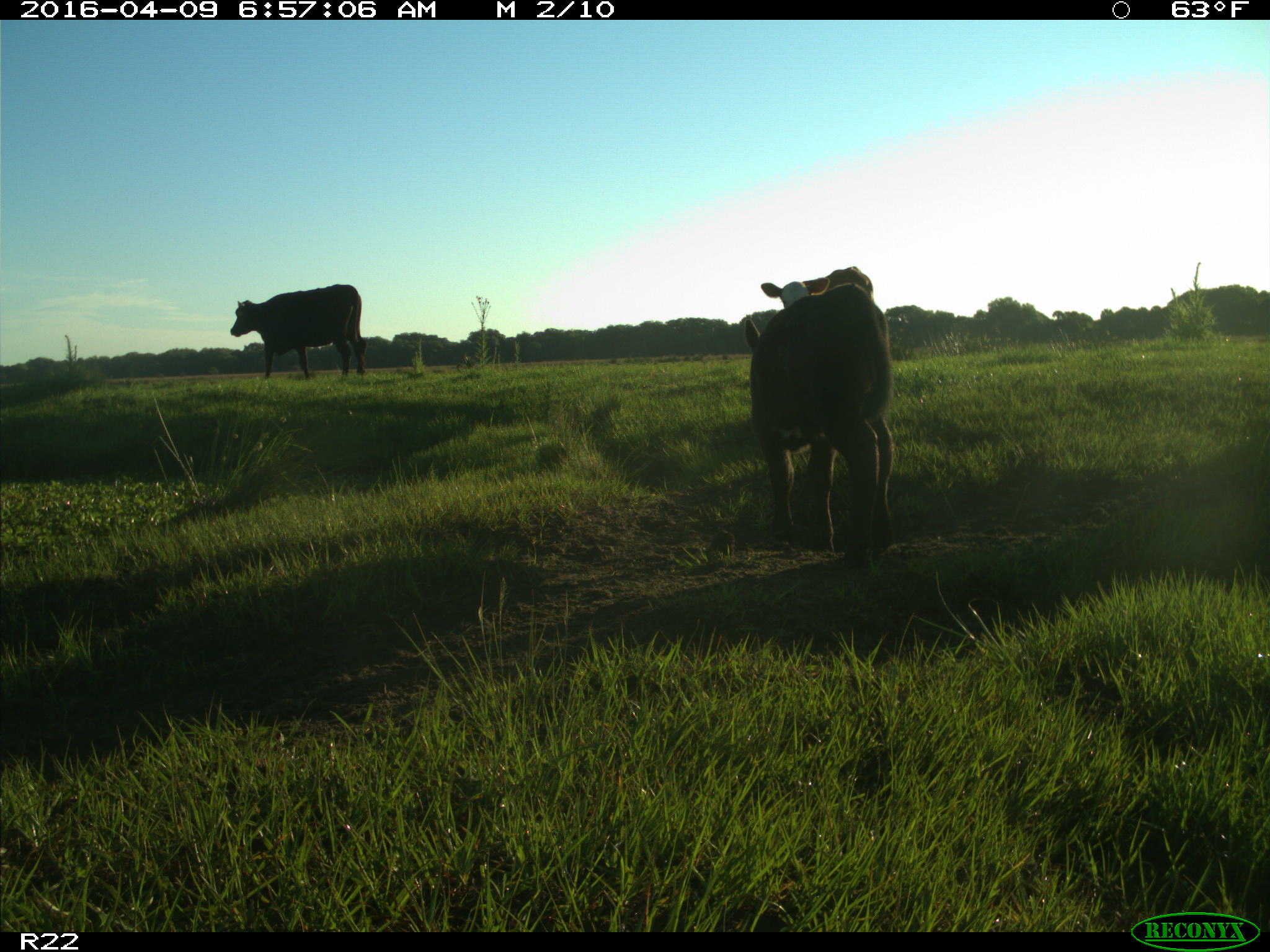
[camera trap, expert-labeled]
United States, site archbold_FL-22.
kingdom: Animalia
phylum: Chordata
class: Mammalia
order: Artiodactyla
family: Bovidae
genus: Bos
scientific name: Bos taurus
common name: domestic cow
Bos taurus (domestic cow).